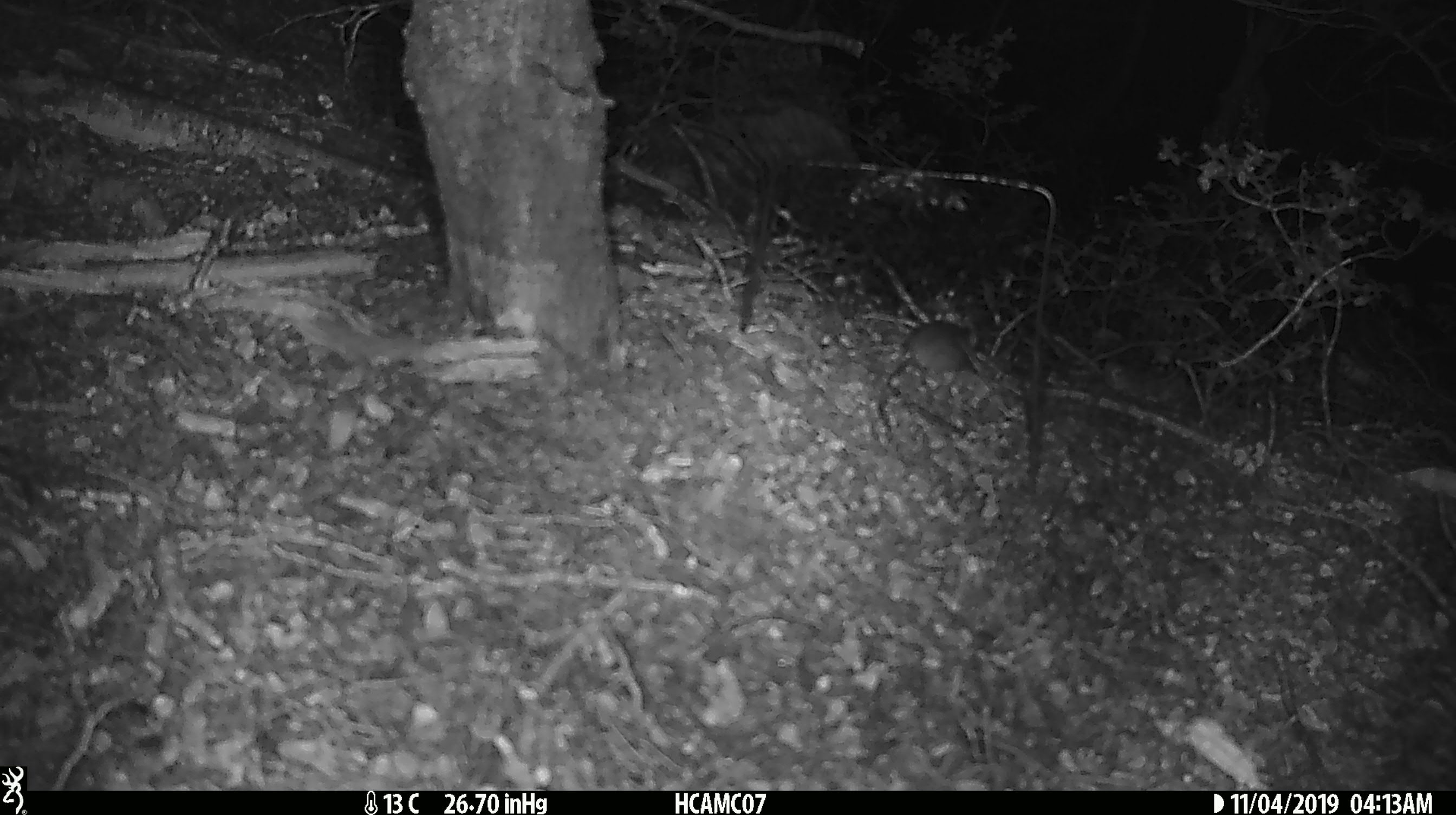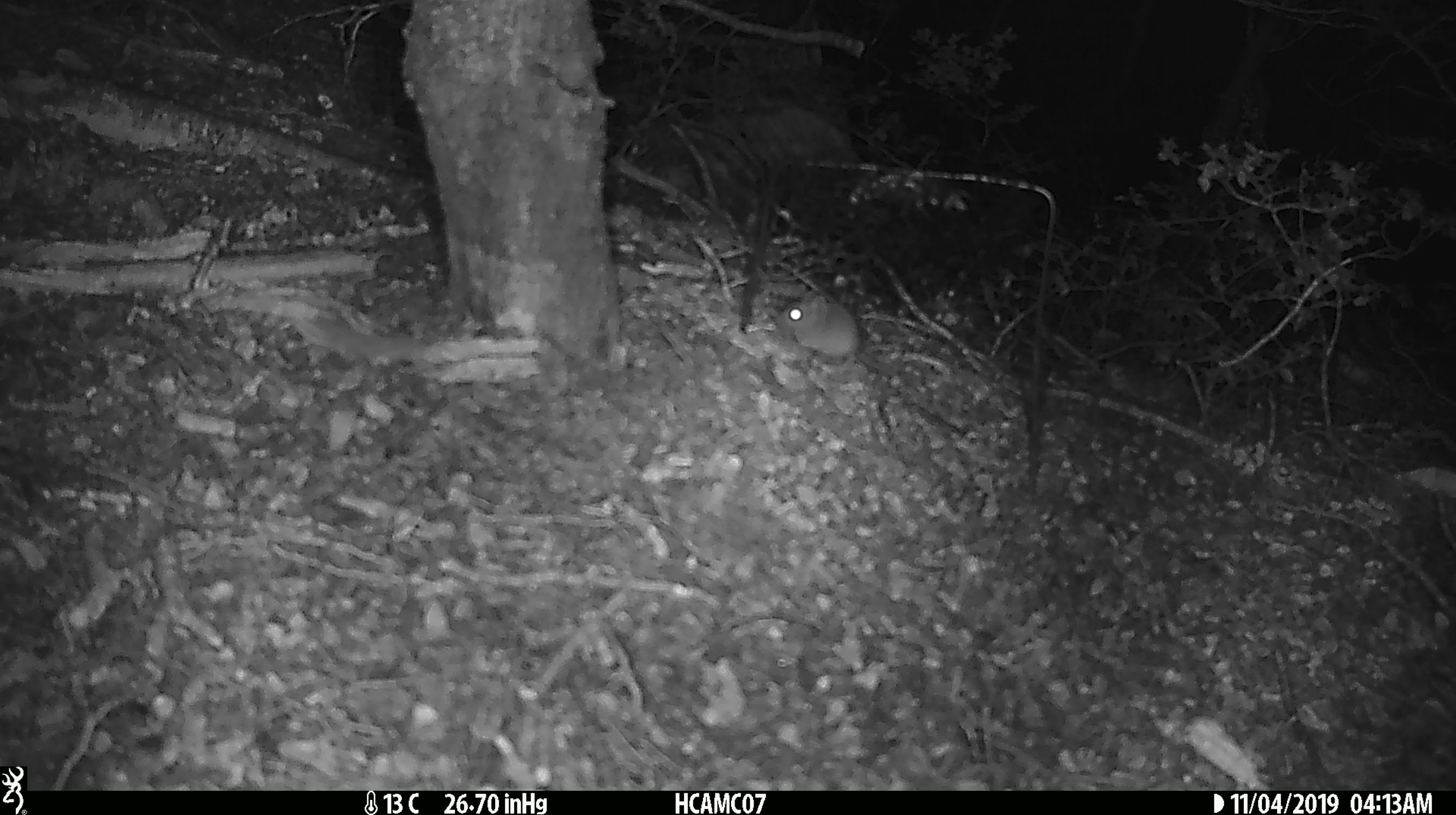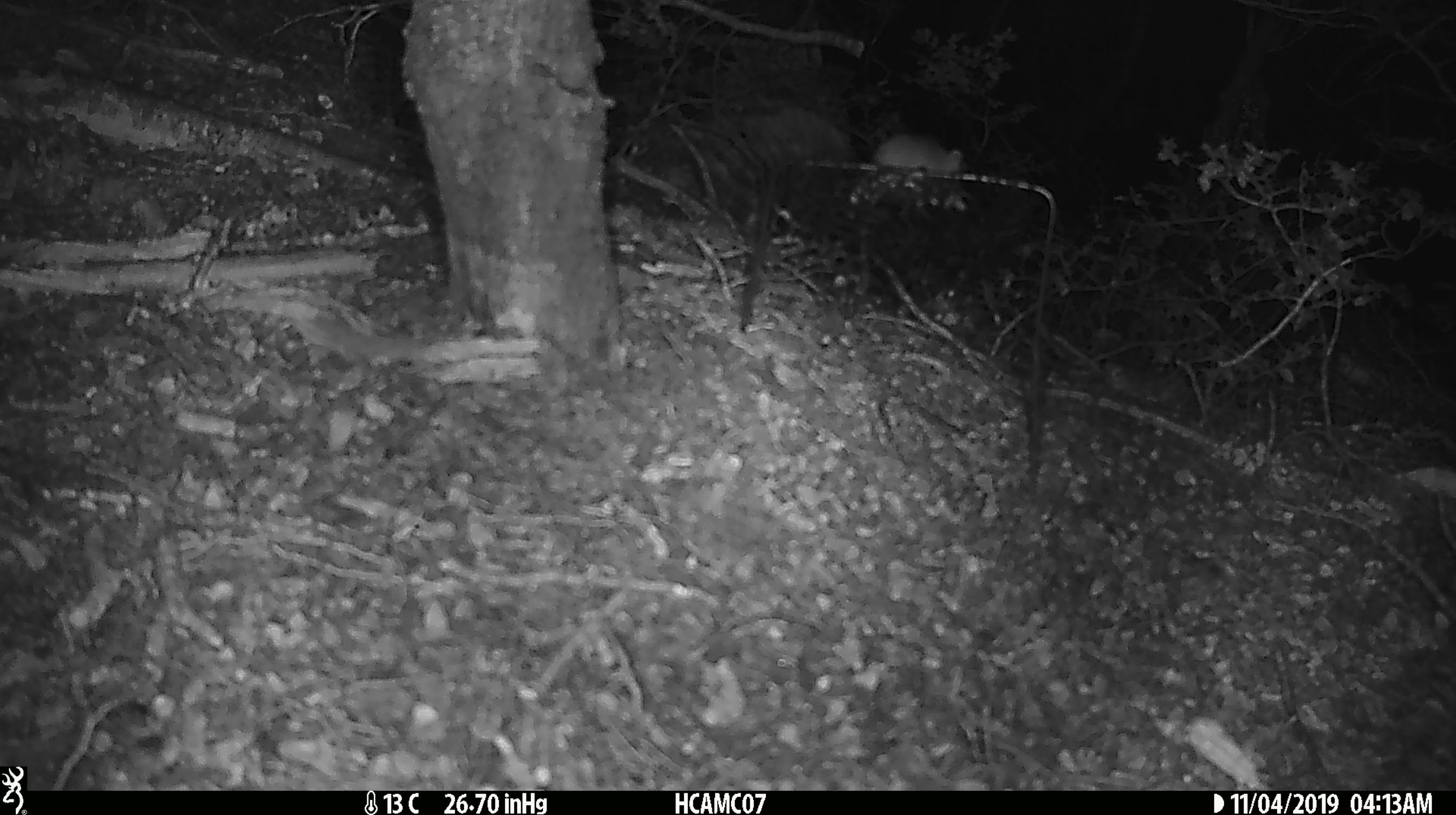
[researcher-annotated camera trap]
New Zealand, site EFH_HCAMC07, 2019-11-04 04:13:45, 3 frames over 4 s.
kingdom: Animalia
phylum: Chordata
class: Mammalia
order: Rodentia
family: Muridae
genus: Mus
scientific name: Mus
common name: mouse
Mouse (Mus).